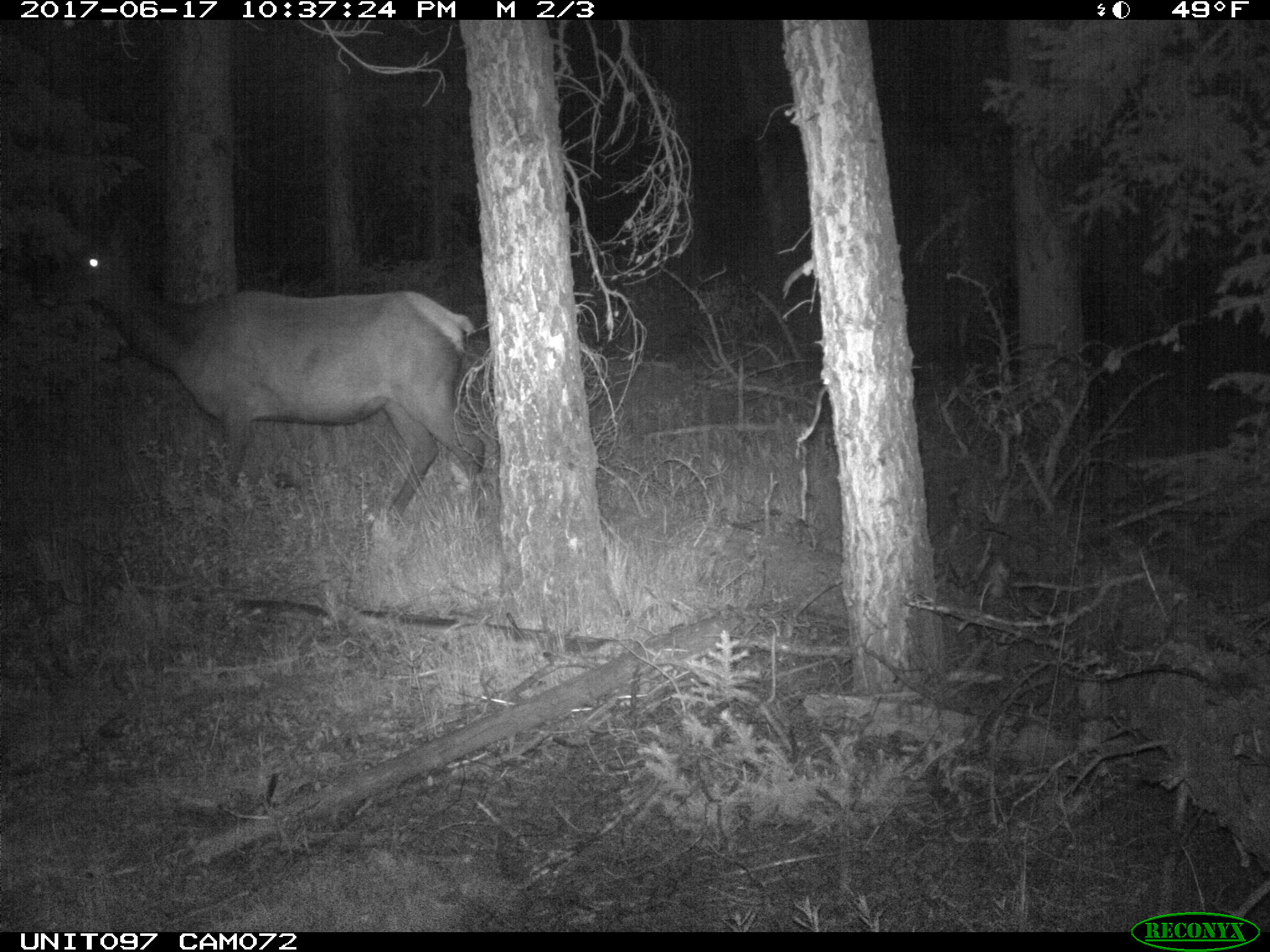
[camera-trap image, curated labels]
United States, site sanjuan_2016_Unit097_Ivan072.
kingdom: Animalia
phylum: Chordata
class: Mammalia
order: Artiodactyla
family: Cervidae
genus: Cervus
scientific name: Cervus elaphus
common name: red deer